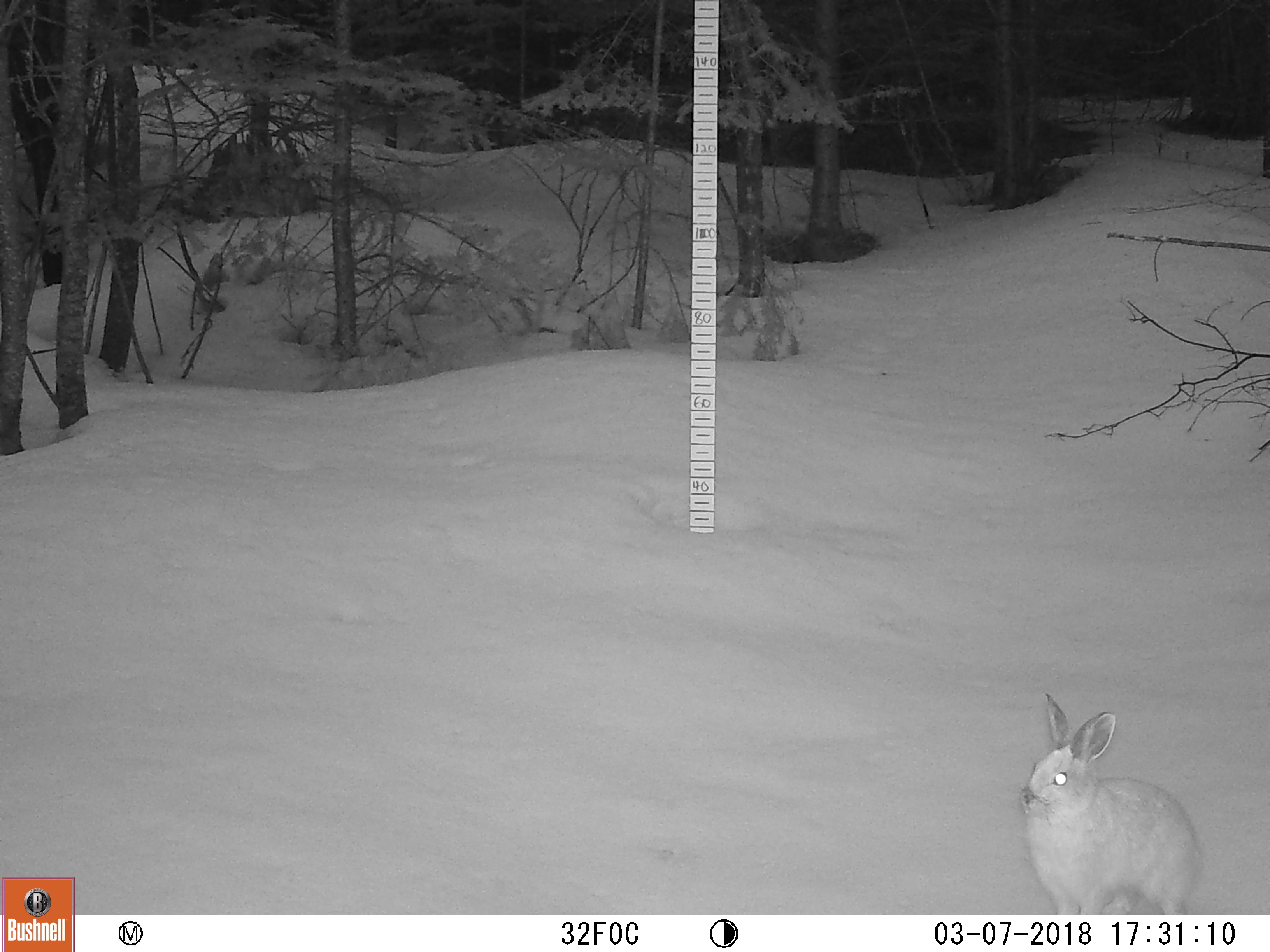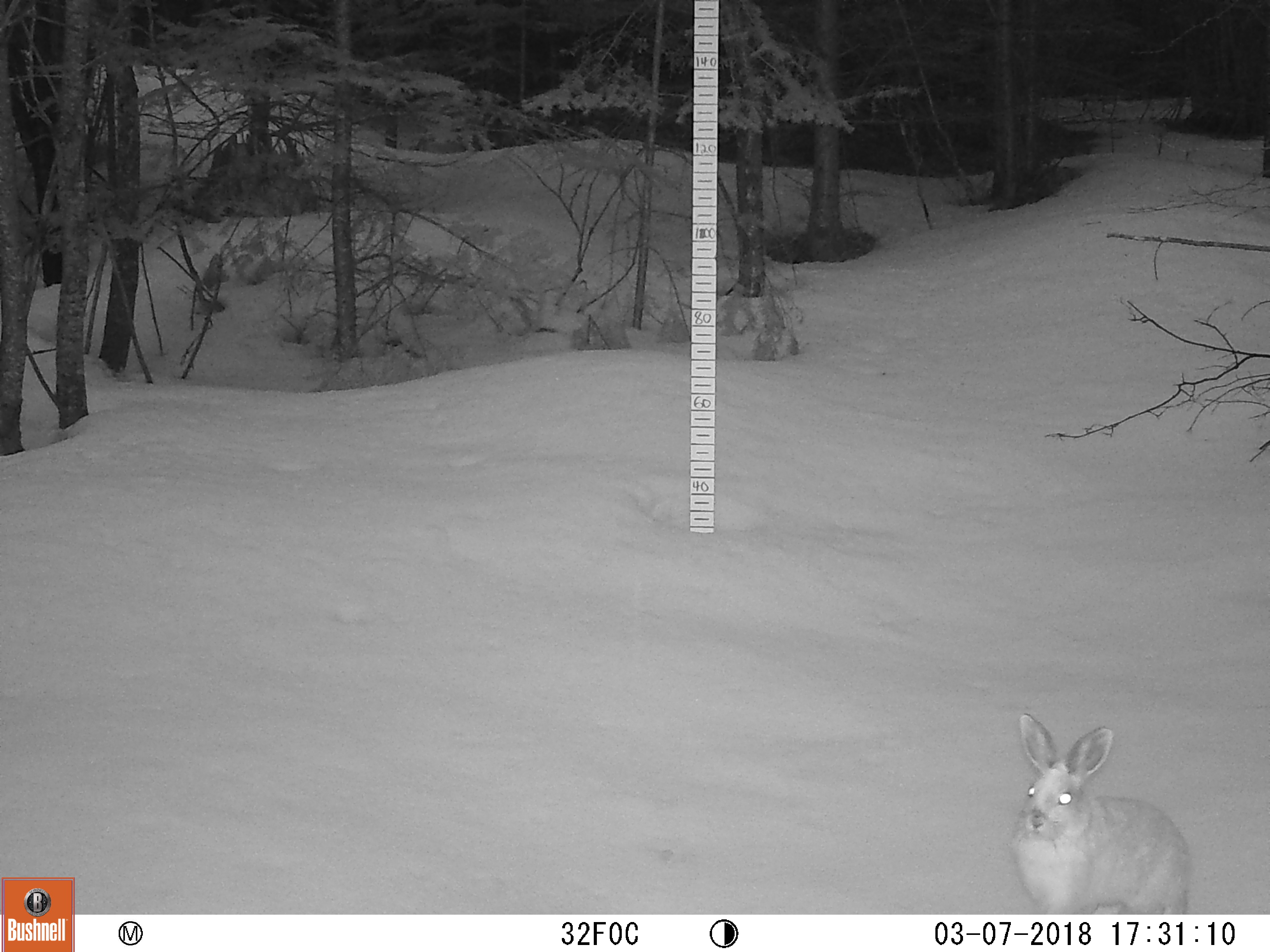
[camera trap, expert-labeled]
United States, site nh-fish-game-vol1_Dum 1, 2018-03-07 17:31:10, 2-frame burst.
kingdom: Animalia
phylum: Chordata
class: Mammalia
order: Lagomorpha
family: Leporidae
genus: Lepus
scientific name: Lepus americanus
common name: snowshoe hare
Snowshoe hare (Lepus americanus).